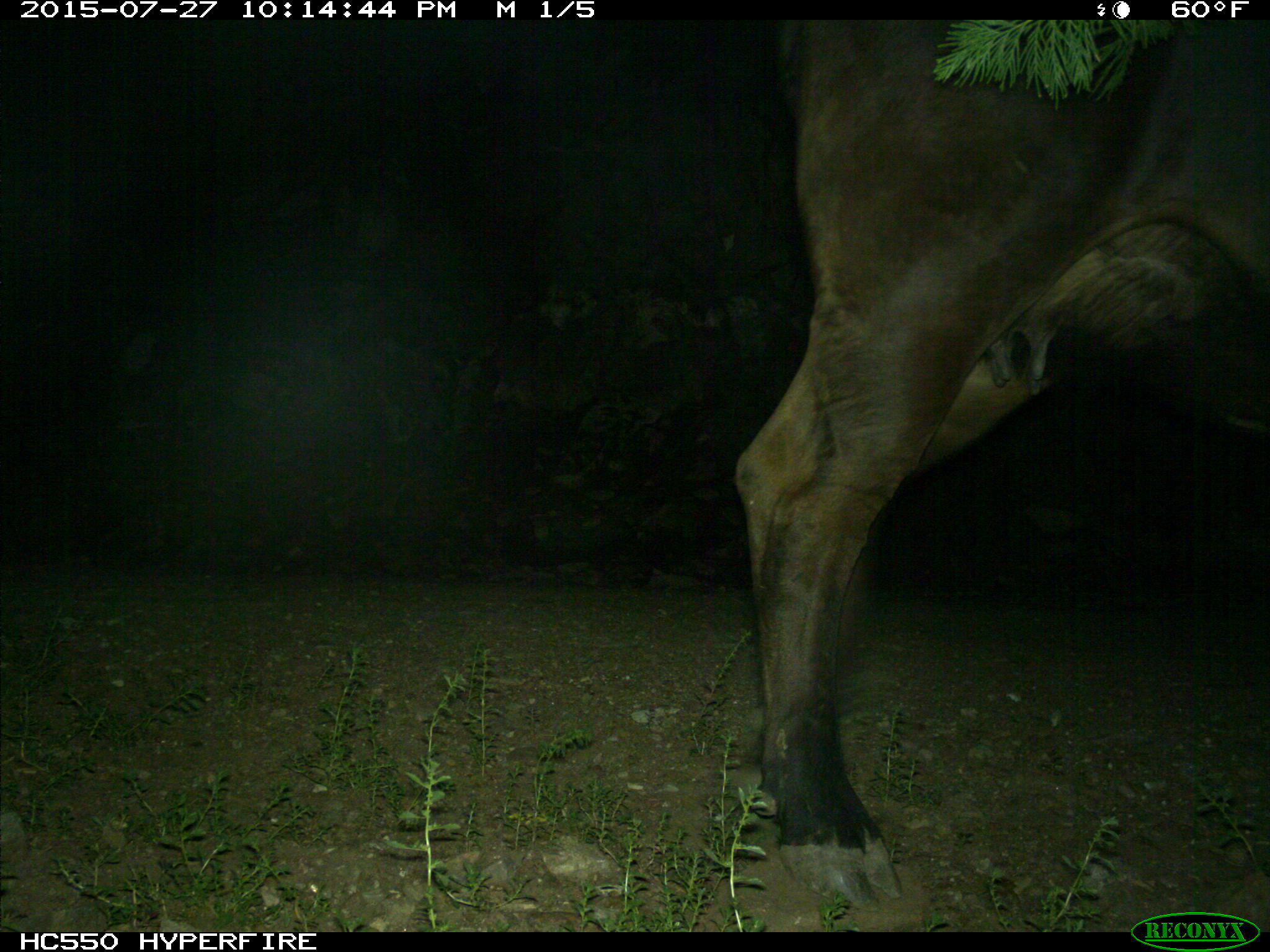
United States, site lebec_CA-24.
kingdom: Animalia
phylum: Chordata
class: Mammalia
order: Artiodactyla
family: Bovidae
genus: Bos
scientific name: Bos taurus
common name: domestic cow